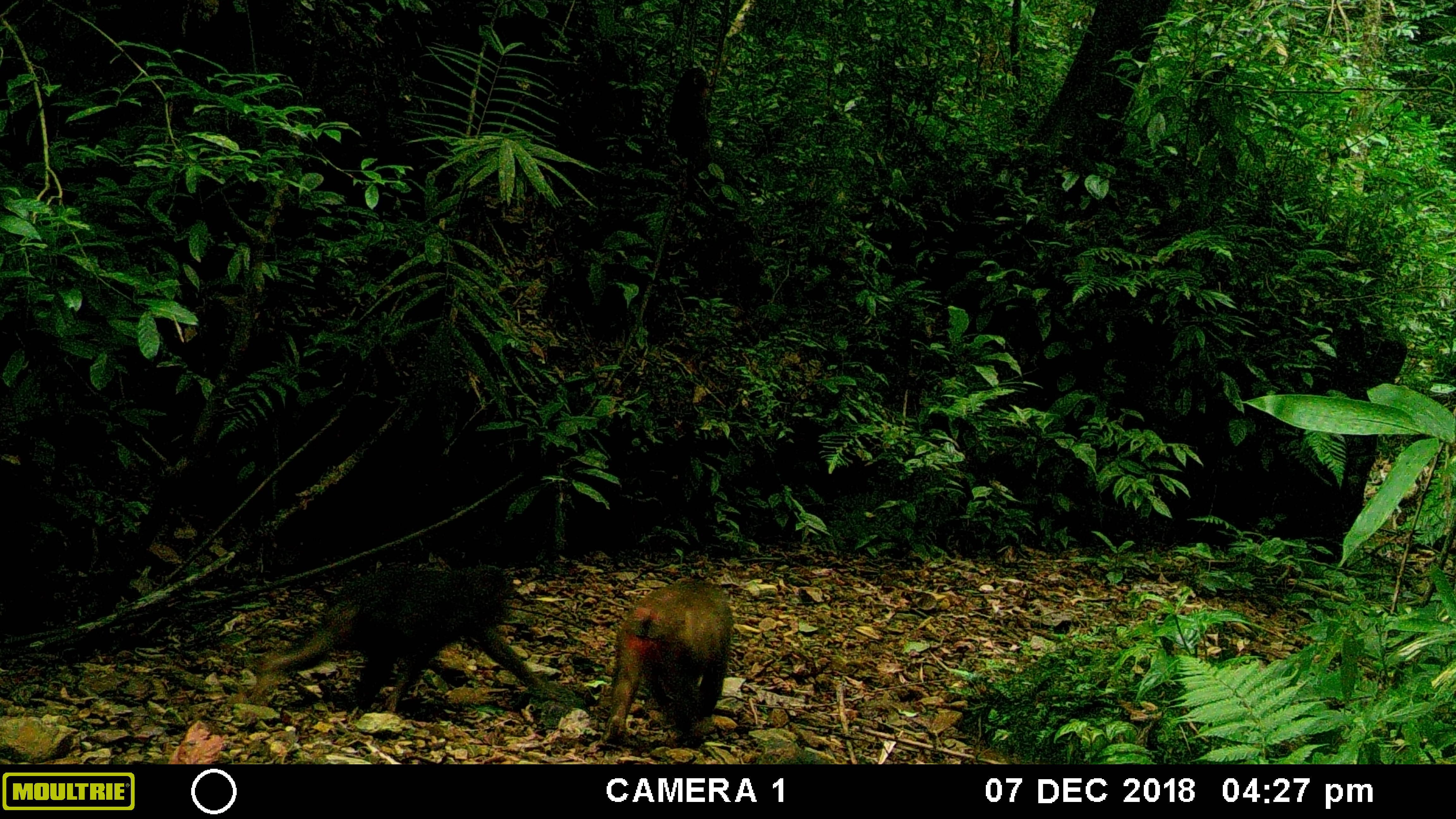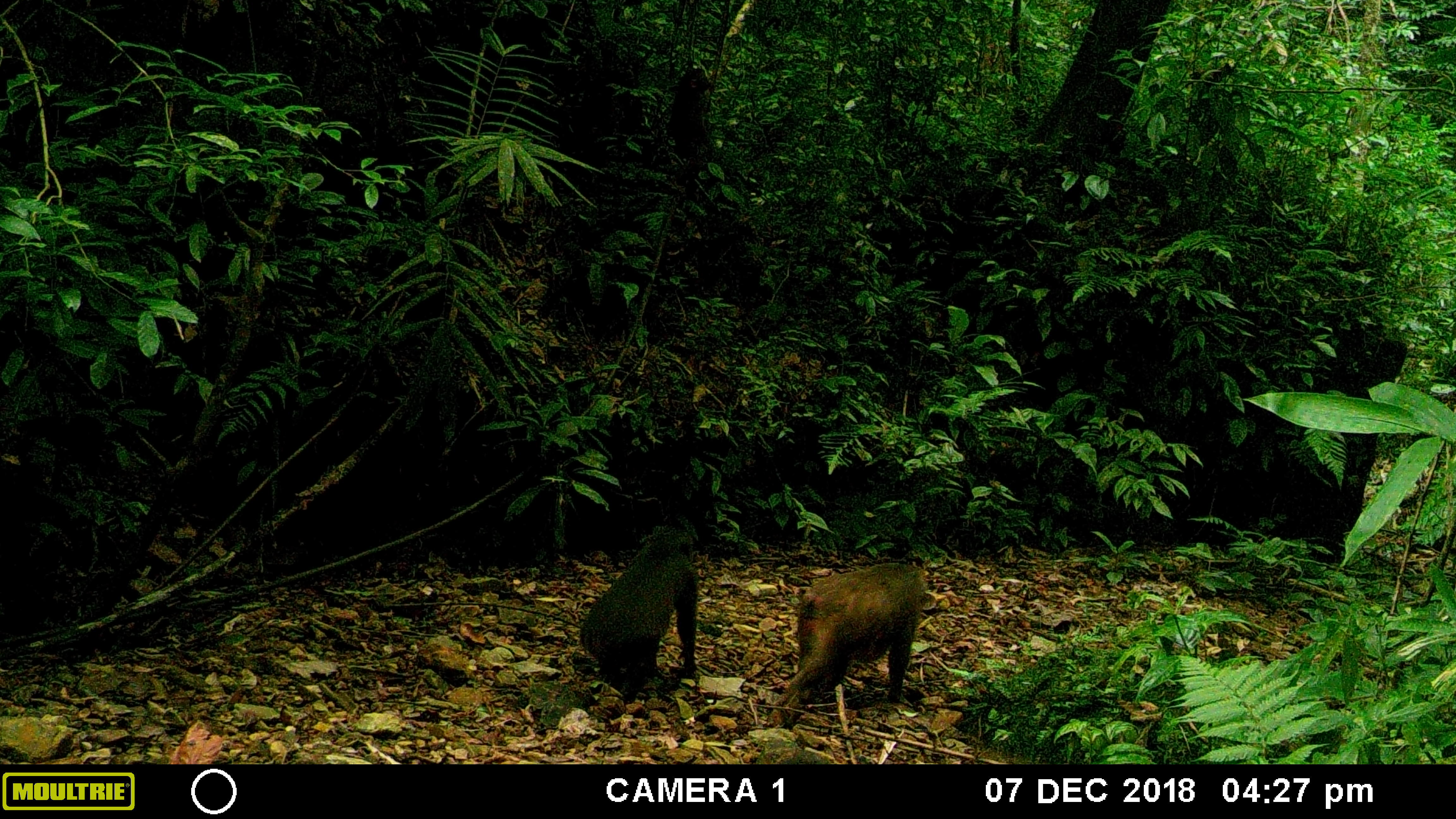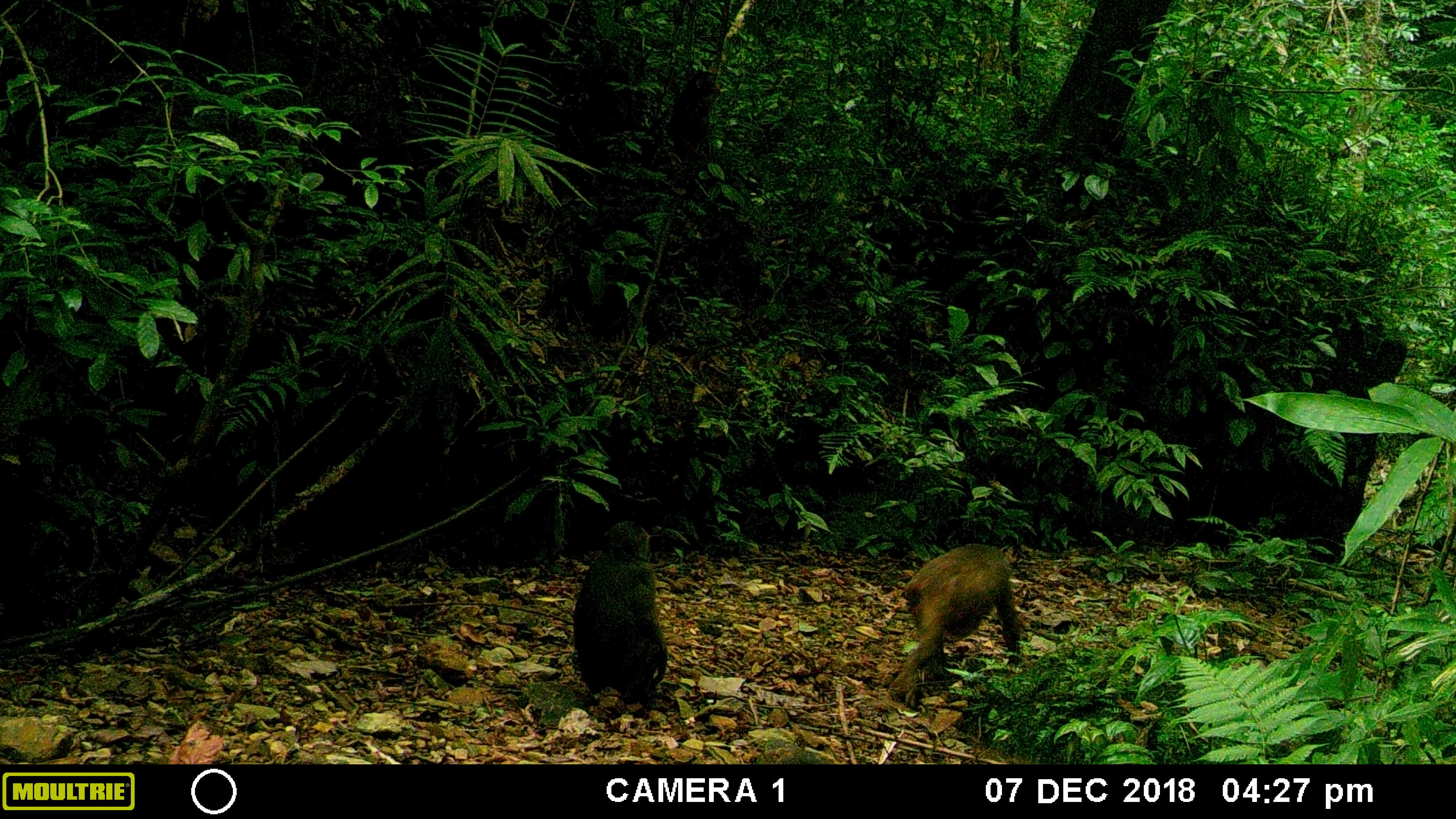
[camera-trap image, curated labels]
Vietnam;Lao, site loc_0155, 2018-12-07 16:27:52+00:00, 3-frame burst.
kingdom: Animalia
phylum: Chordata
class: Mammalia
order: Primates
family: Cercopithecidae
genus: Macaca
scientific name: Macaca arctoides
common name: stump-tailed macaque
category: stump tailed macaque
Stump tailed macaque (stump-tailed macaque) (Macaca arctoides). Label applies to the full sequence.